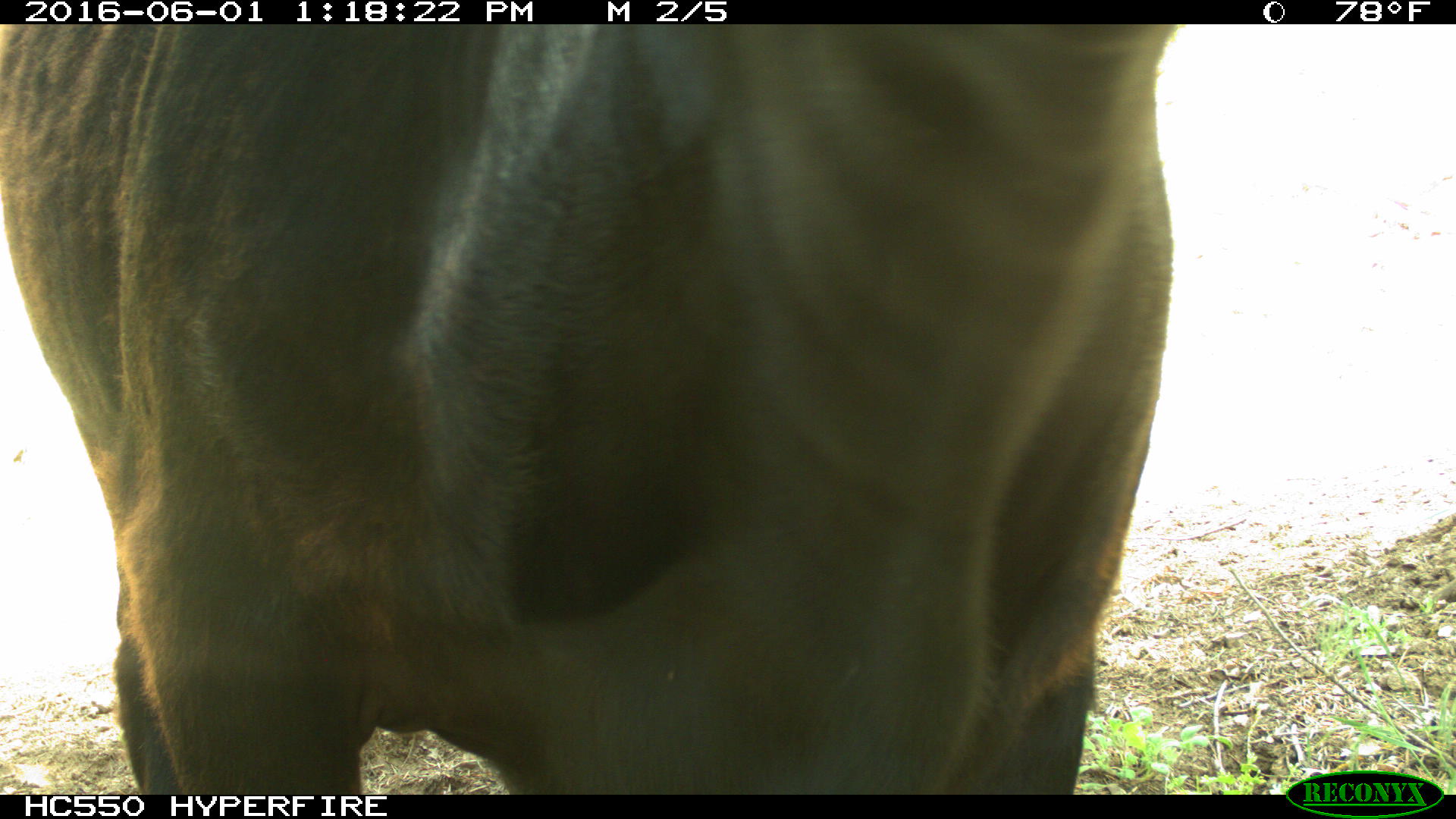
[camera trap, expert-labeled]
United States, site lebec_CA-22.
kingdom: Animalia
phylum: Chordata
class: Mammalia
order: Artiodactyla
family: Bovidae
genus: Bos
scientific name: Bos taurus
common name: domestic cow